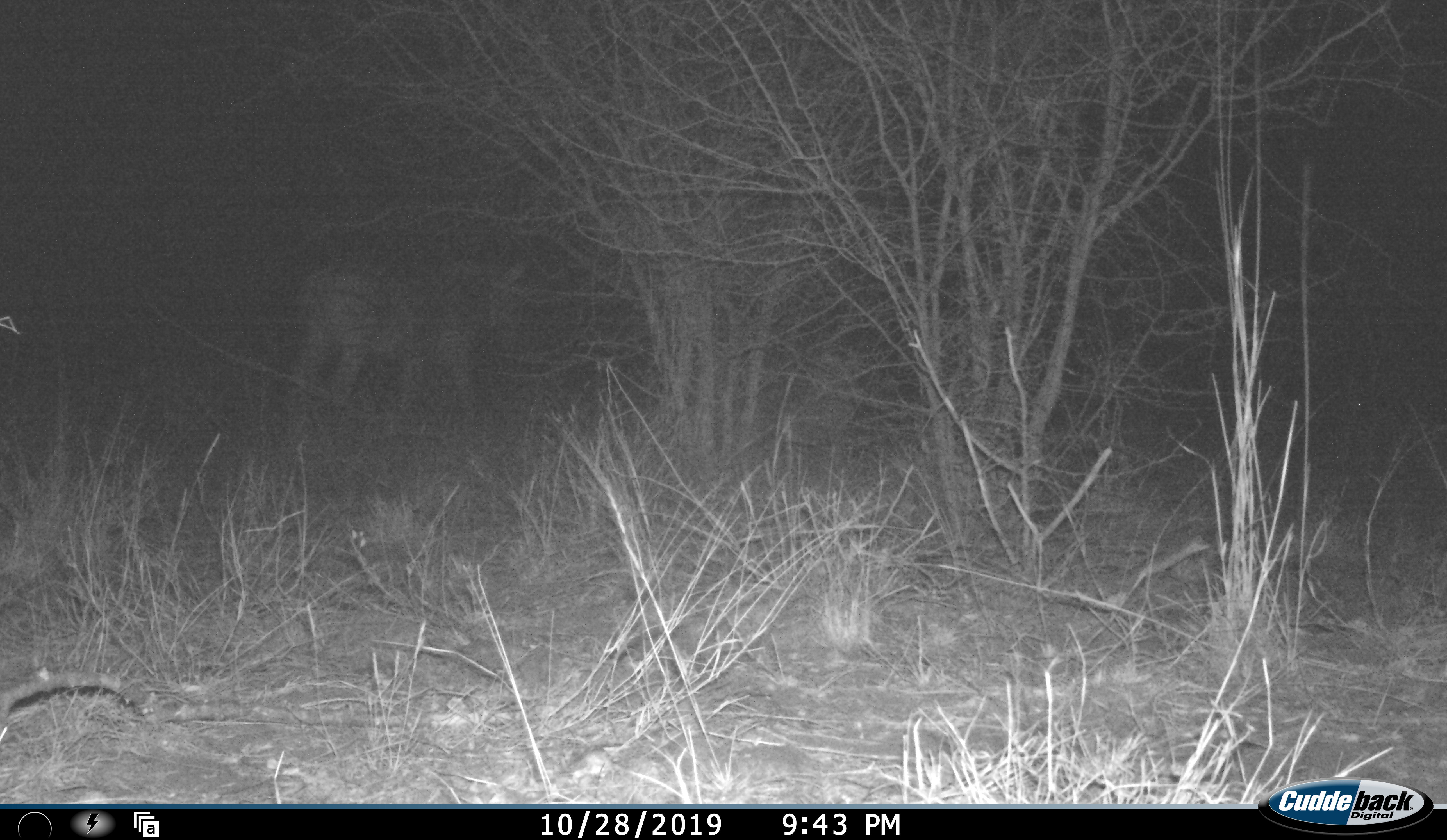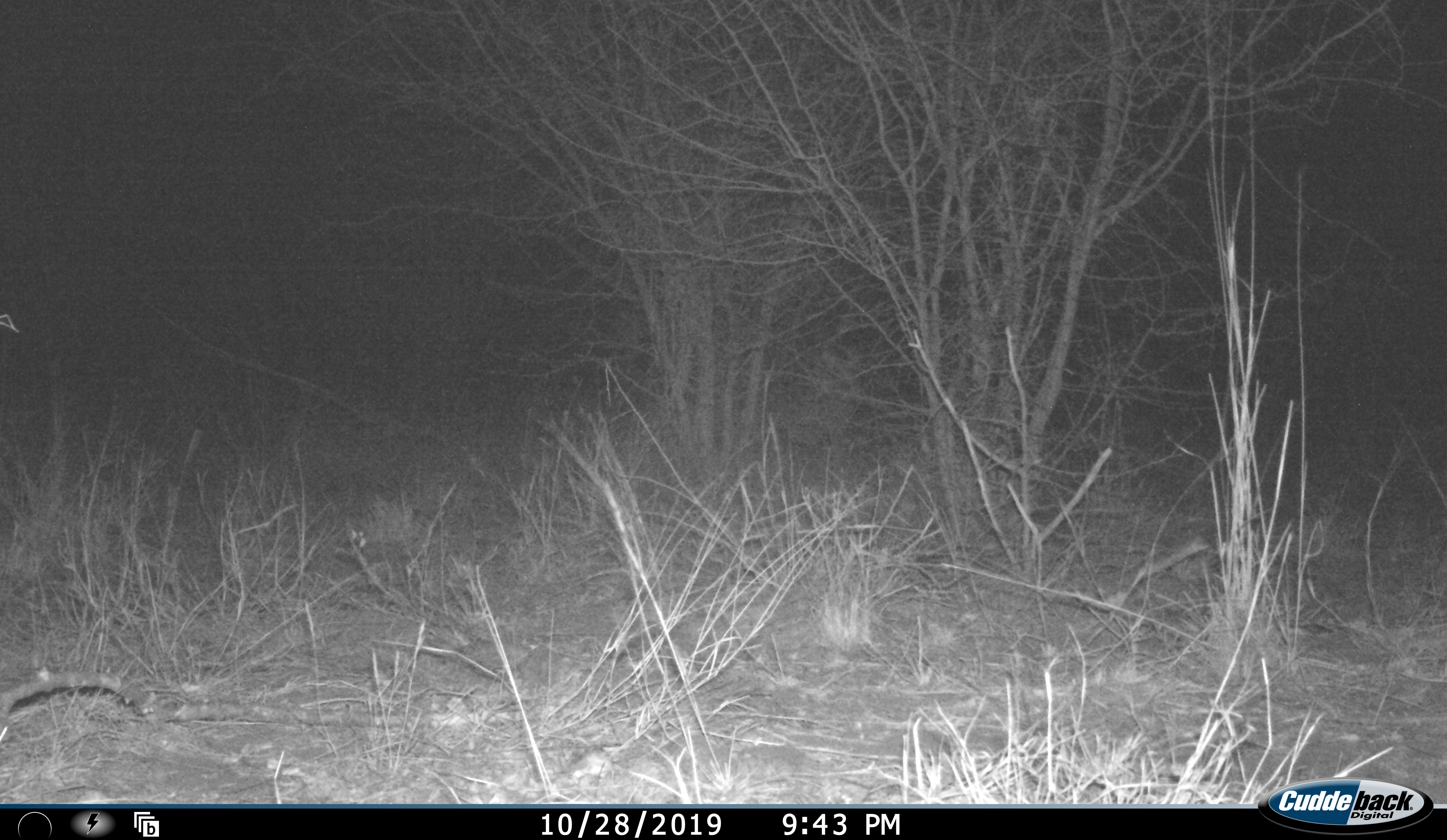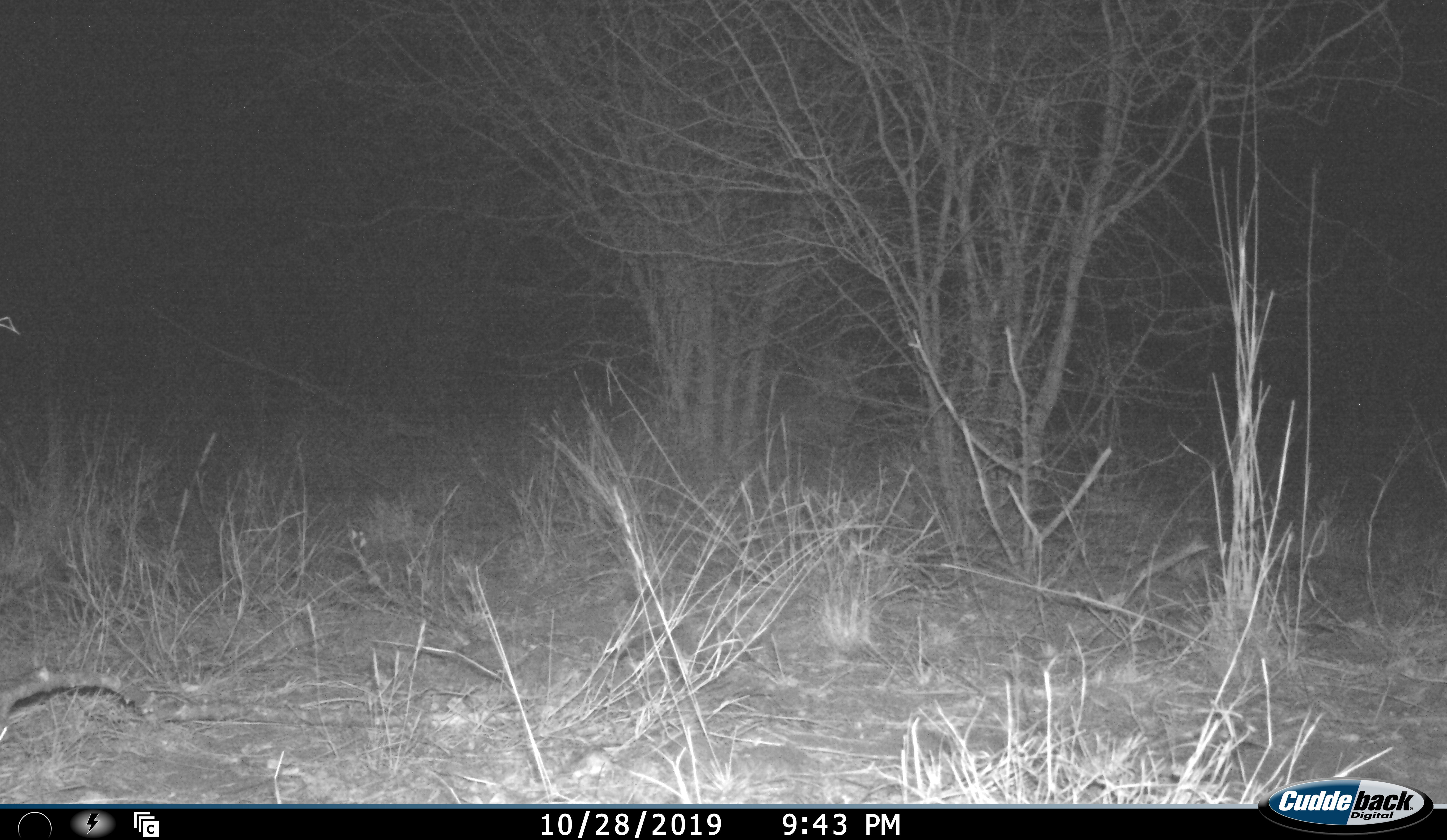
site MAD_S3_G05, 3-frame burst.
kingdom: Animalia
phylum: Chordata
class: Mammalia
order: Perissodactyla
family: Equidae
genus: Equus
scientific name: Equus quagga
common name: plains zebra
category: zebraplains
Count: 1.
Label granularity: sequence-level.